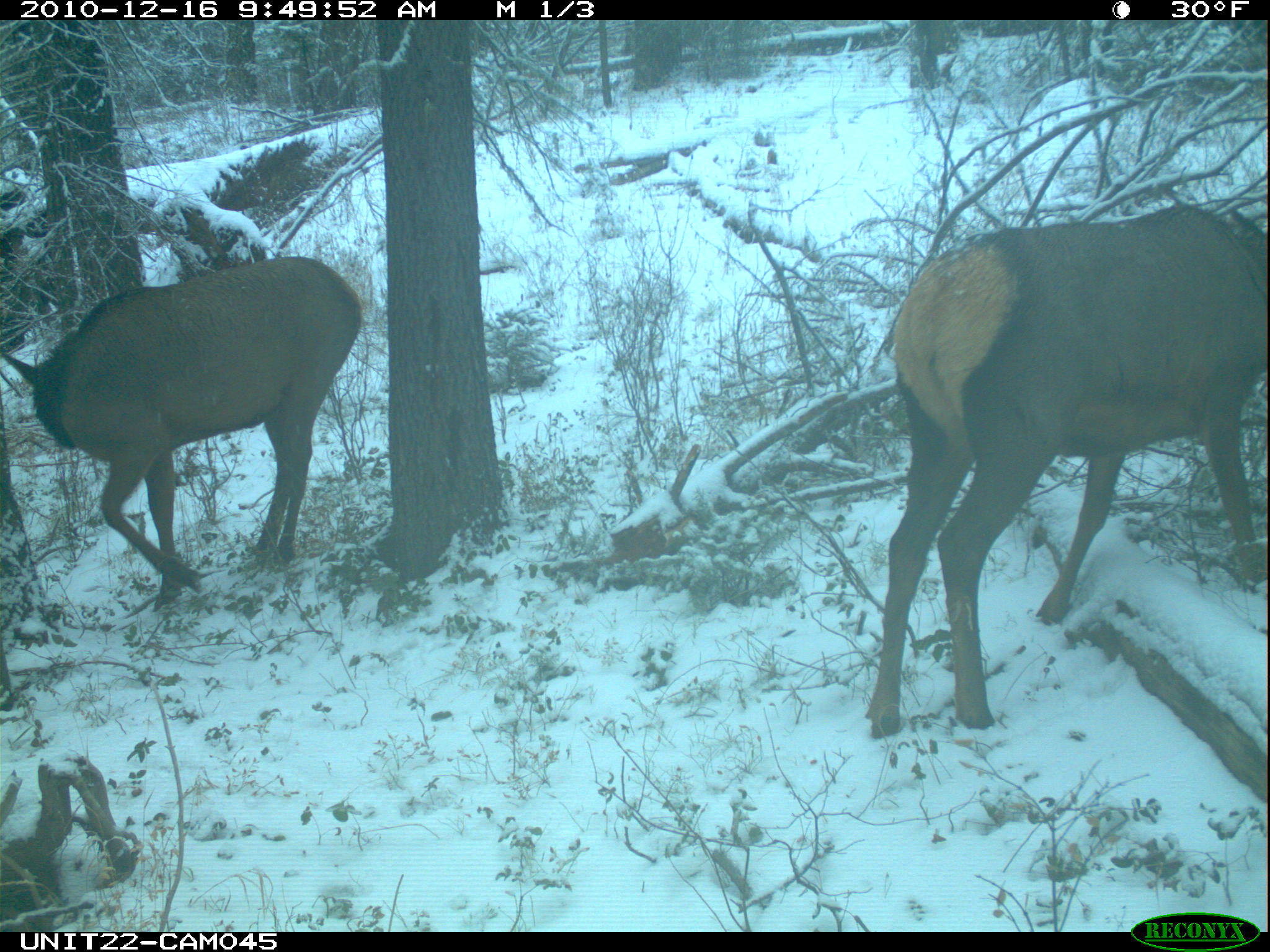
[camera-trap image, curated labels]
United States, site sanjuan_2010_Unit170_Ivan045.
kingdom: Animalia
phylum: Chordata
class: Mammalia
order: Artiodactyla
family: Cervidae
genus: Cervus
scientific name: Cervus elaphus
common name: red deer